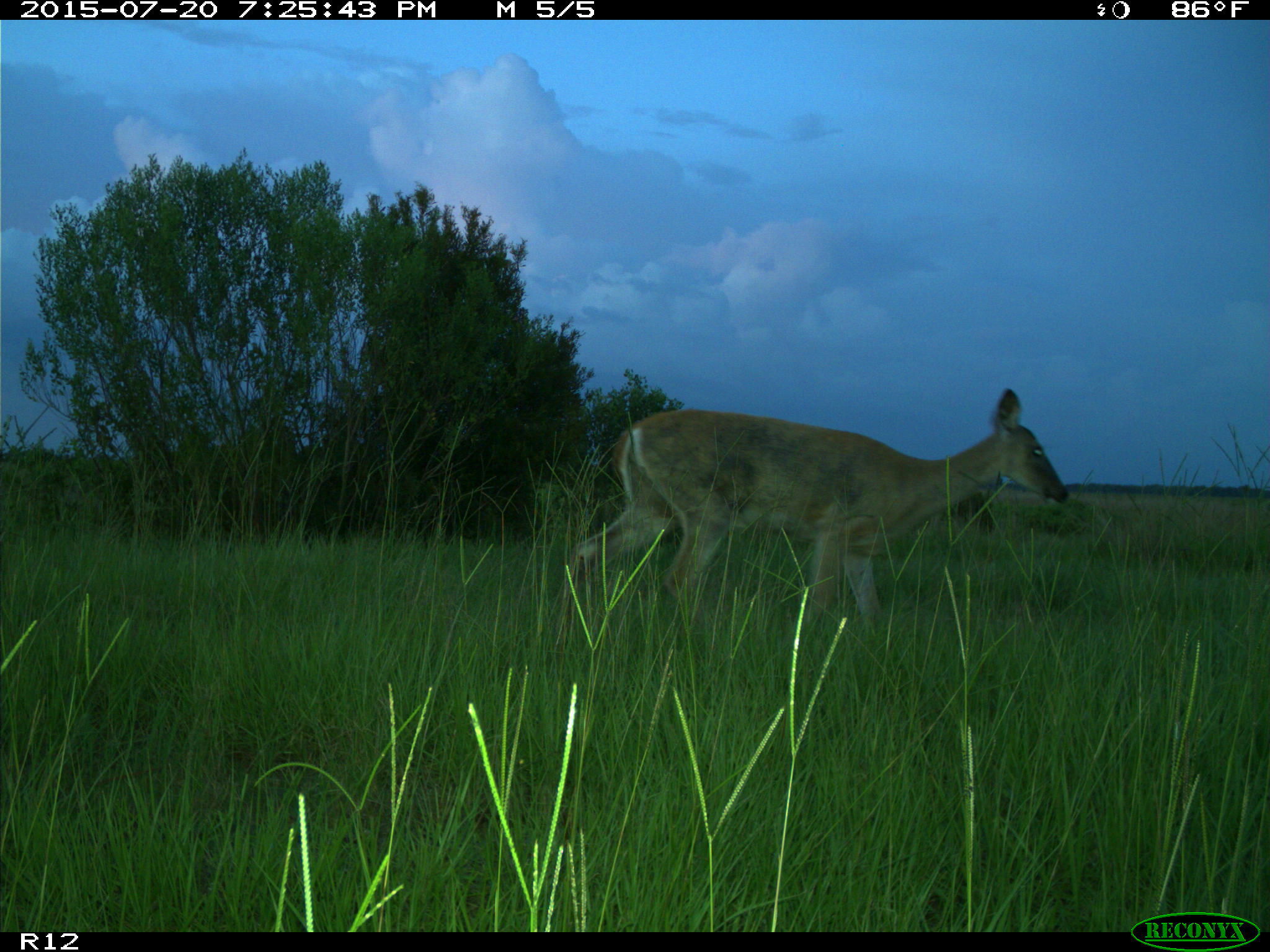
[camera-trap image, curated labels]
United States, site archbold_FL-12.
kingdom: Animalia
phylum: Chordata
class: Mammalia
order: Artiodactyla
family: Cervidae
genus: Odocoileus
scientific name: Odocoileus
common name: deer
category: unidentified deer